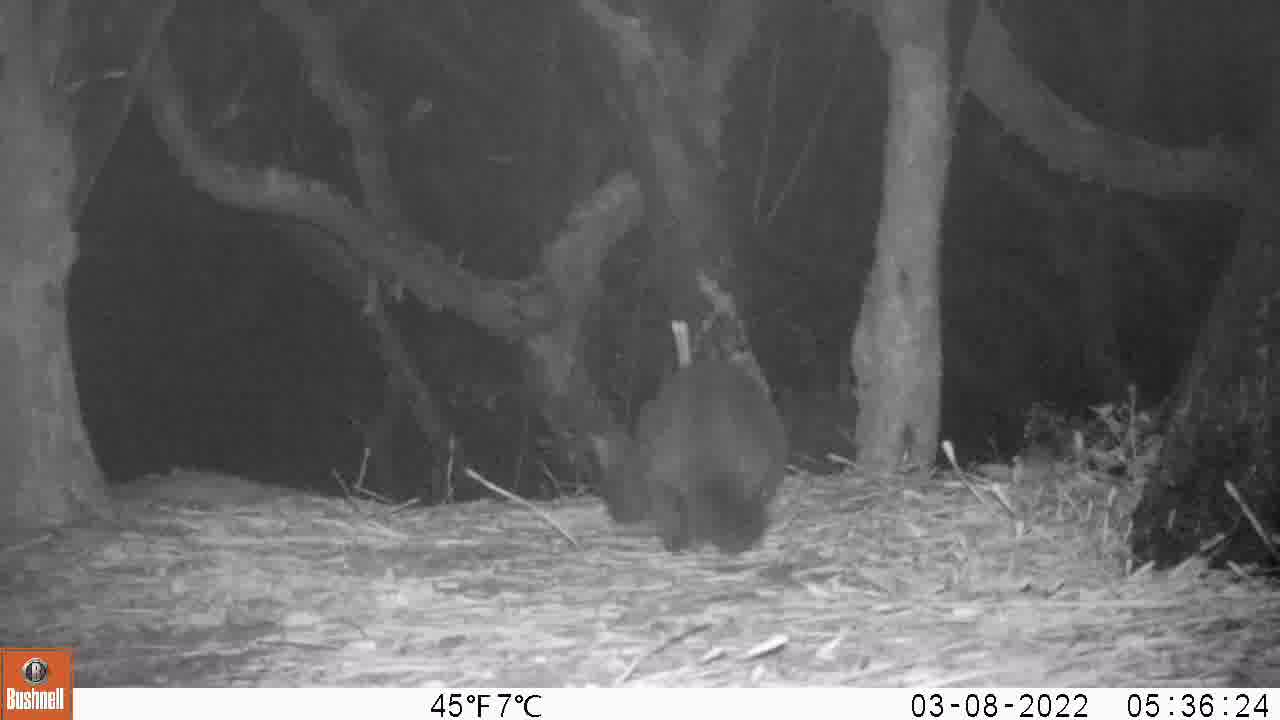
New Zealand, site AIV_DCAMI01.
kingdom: Animalia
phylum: Chordata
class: Mammalia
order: Carnivora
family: Felidae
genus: Felis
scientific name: Felis catus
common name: domestic cat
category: cat